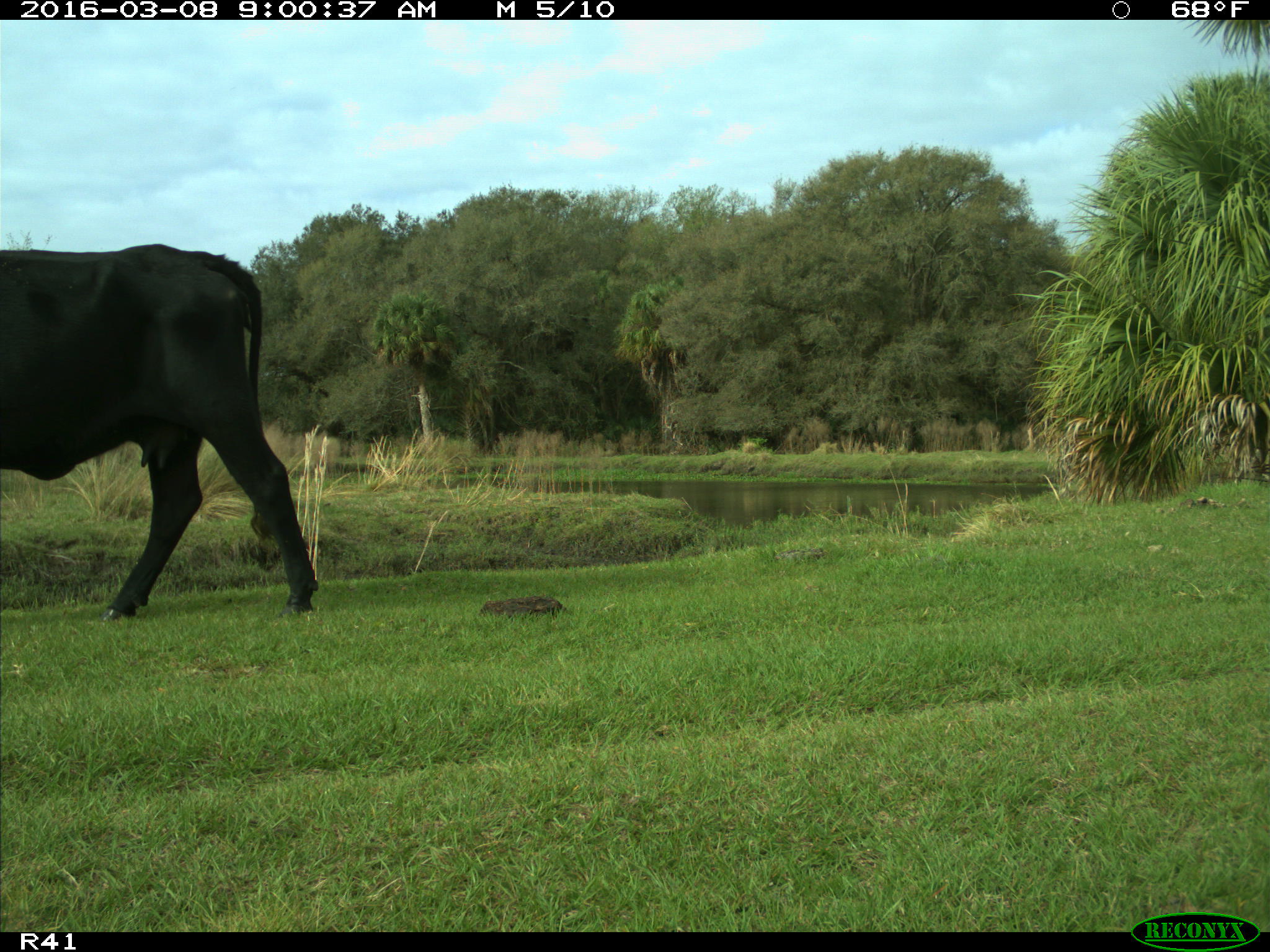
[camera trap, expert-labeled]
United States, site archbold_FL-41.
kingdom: Animalia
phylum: Chordata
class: Mammalia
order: Artiodactyla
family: Bovidae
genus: Bos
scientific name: Bos taurus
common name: domestic cow